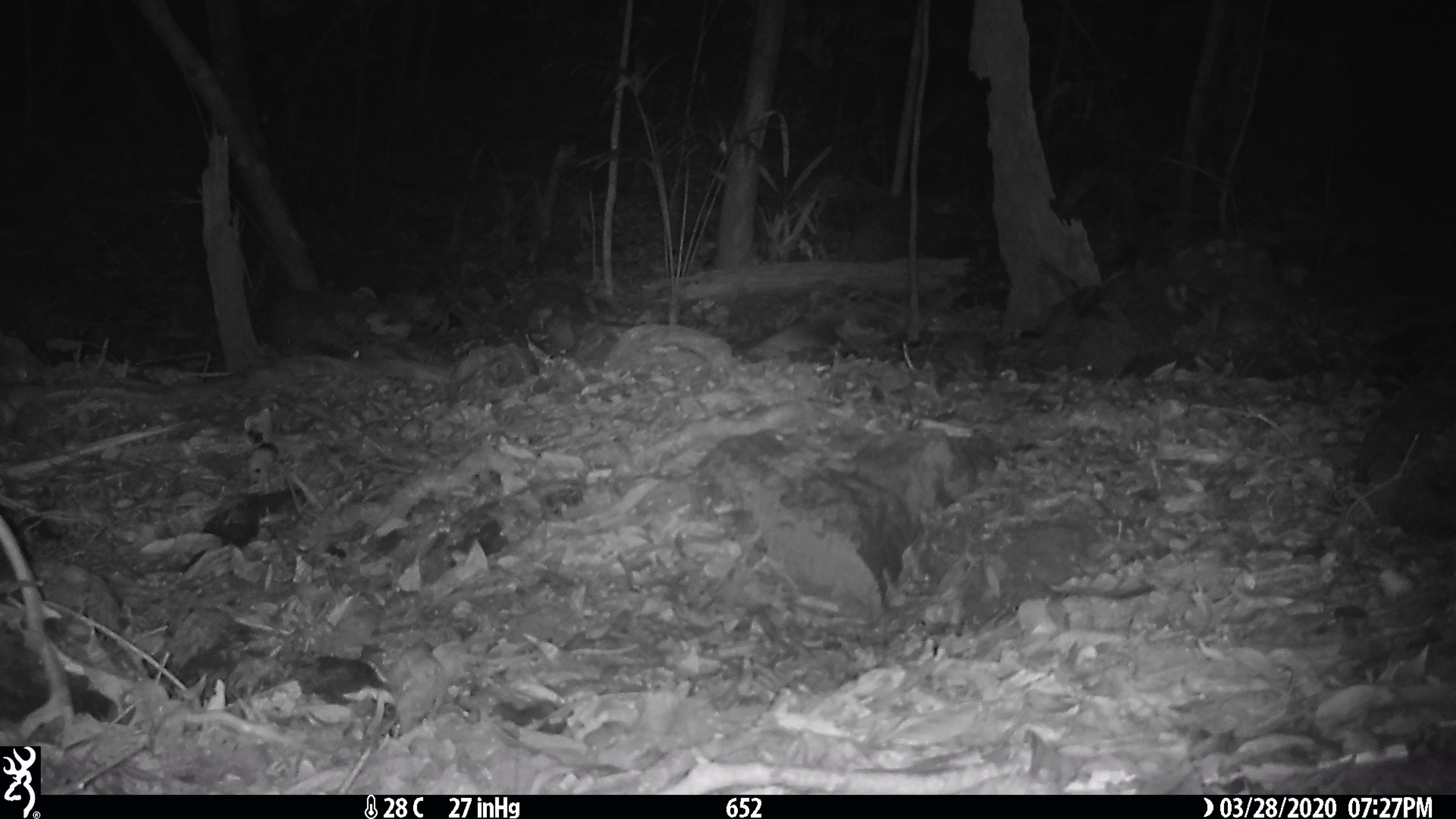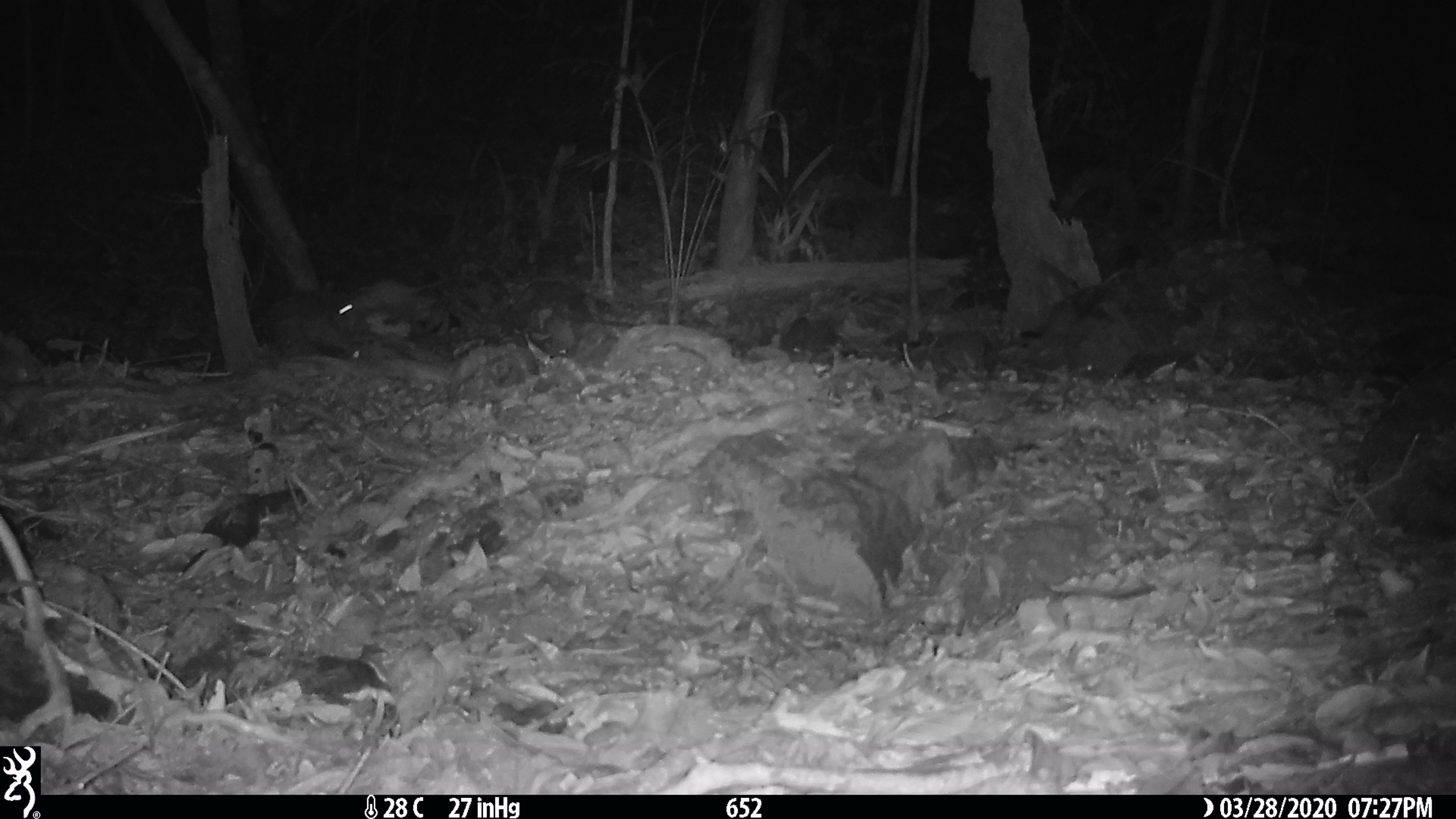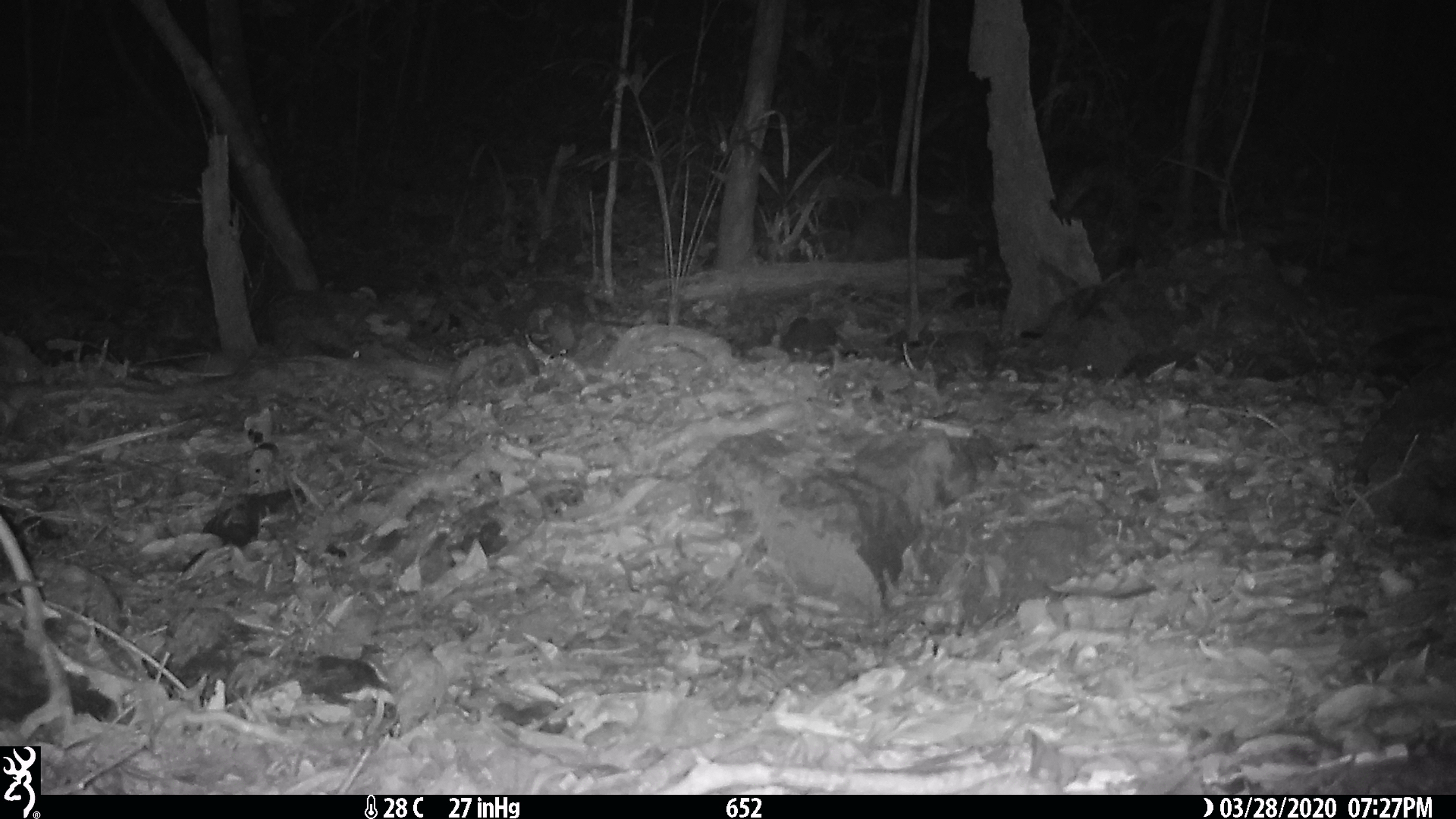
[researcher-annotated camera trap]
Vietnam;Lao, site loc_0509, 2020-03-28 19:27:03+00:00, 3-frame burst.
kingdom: Animalia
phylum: Chordata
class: Mammalia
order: Rodentia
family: Muridae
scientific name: Muridae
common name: old-world mice and rats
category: unidentified murid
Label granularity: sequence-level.